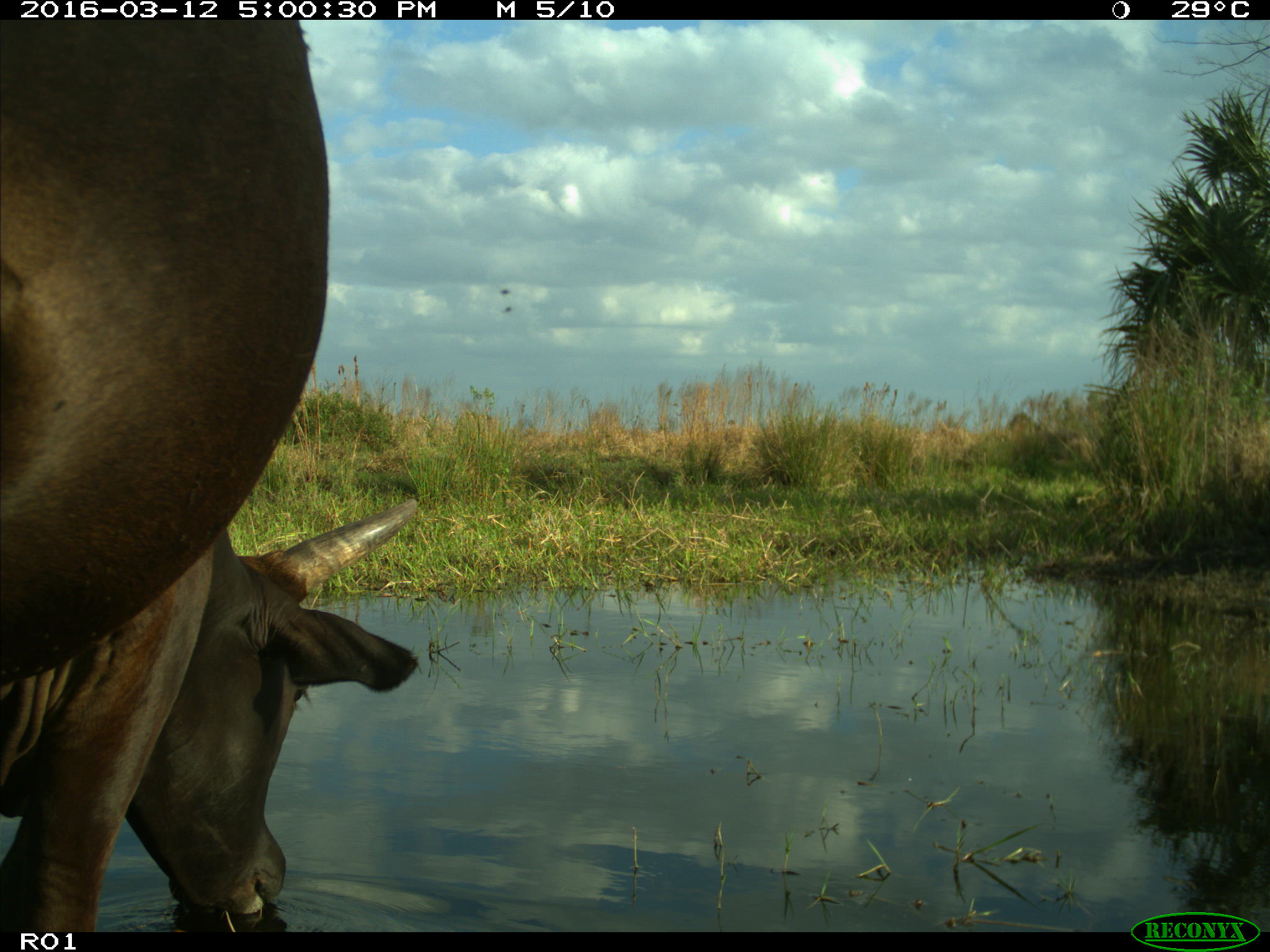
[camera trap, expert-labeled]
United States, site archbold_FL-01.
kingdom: Animalia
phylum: Chordata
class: Mammalia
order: Artiodactyla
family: Bovidae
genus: Bos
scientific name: Bos taurus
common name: domestic cow